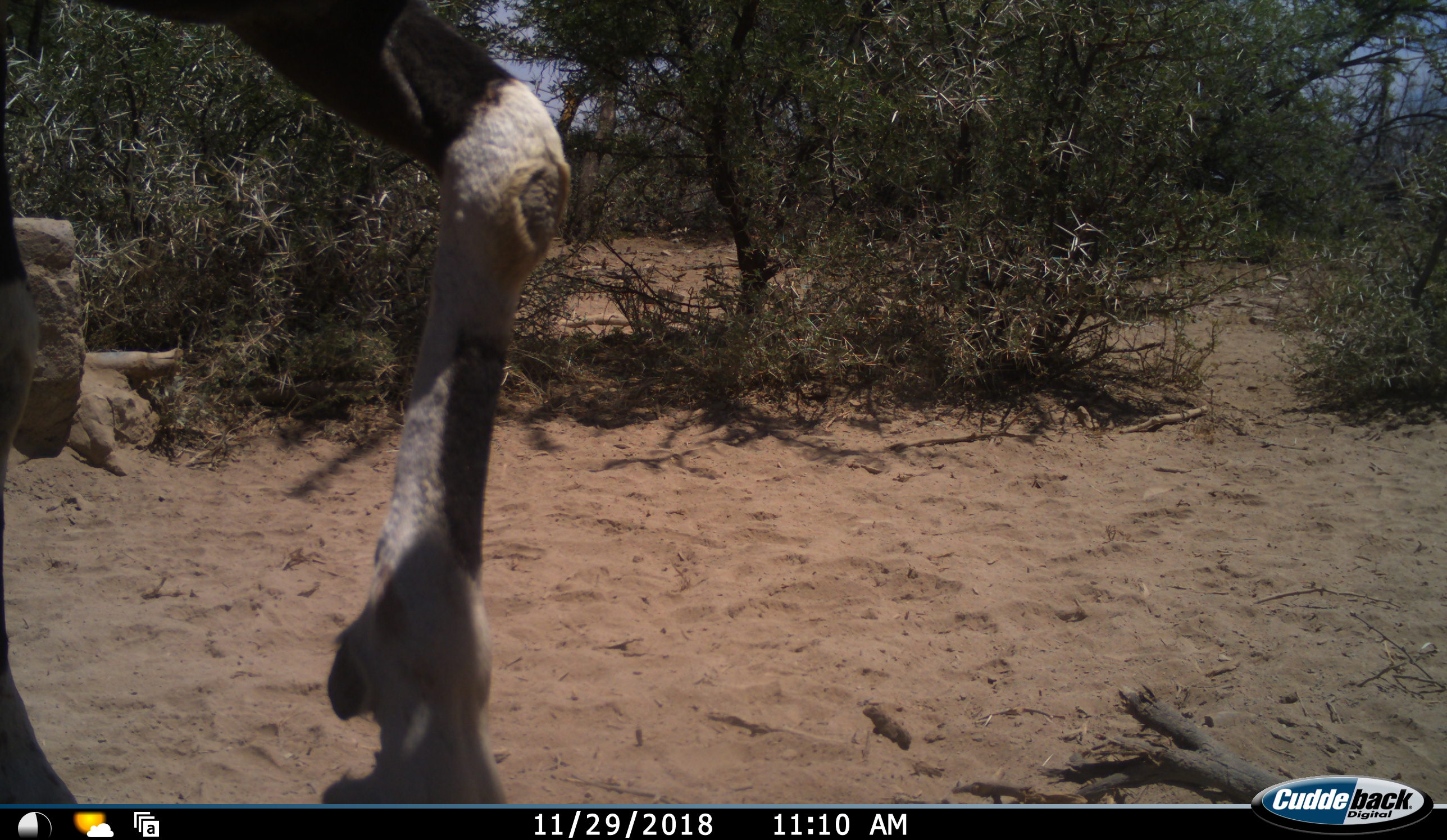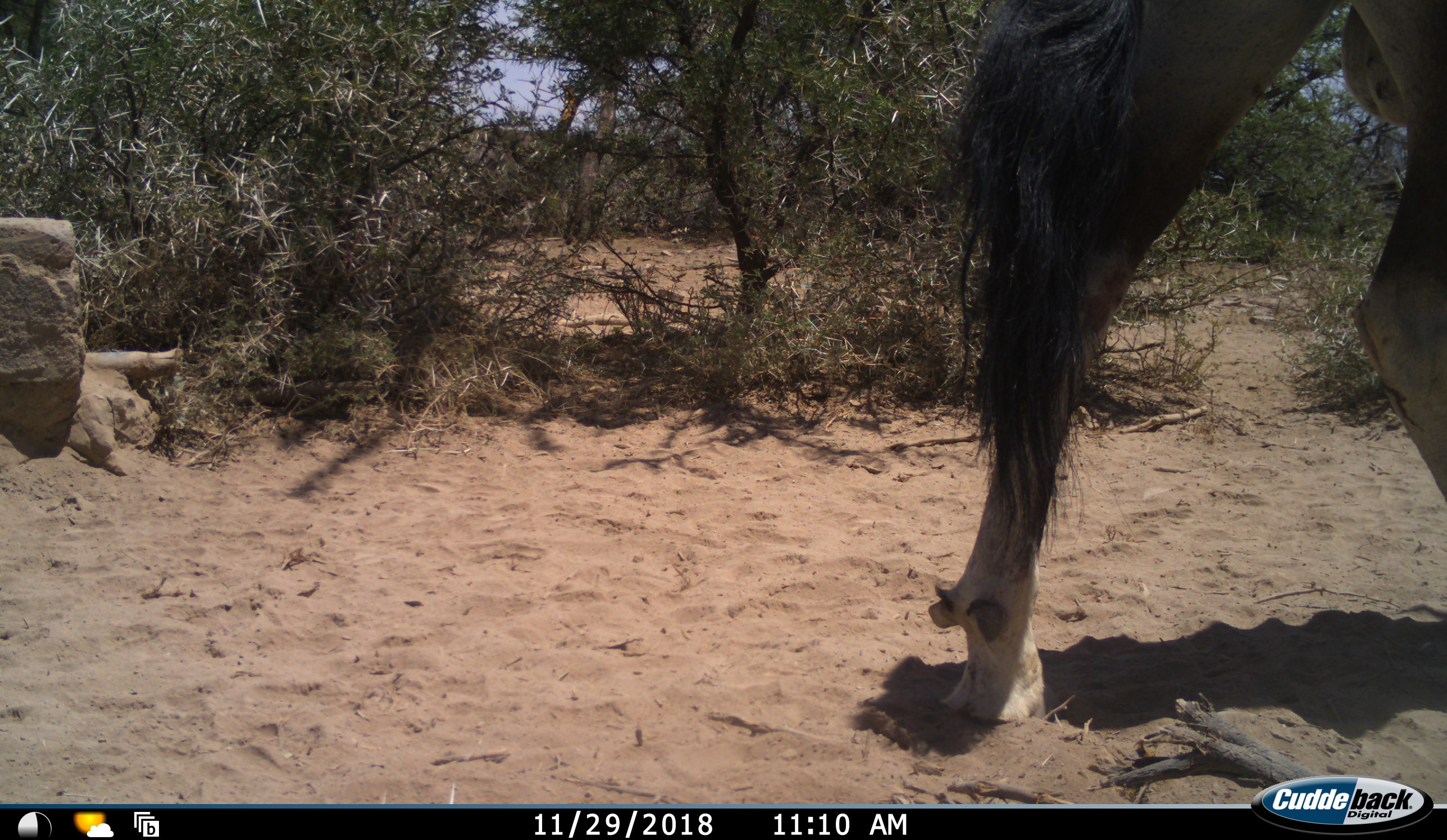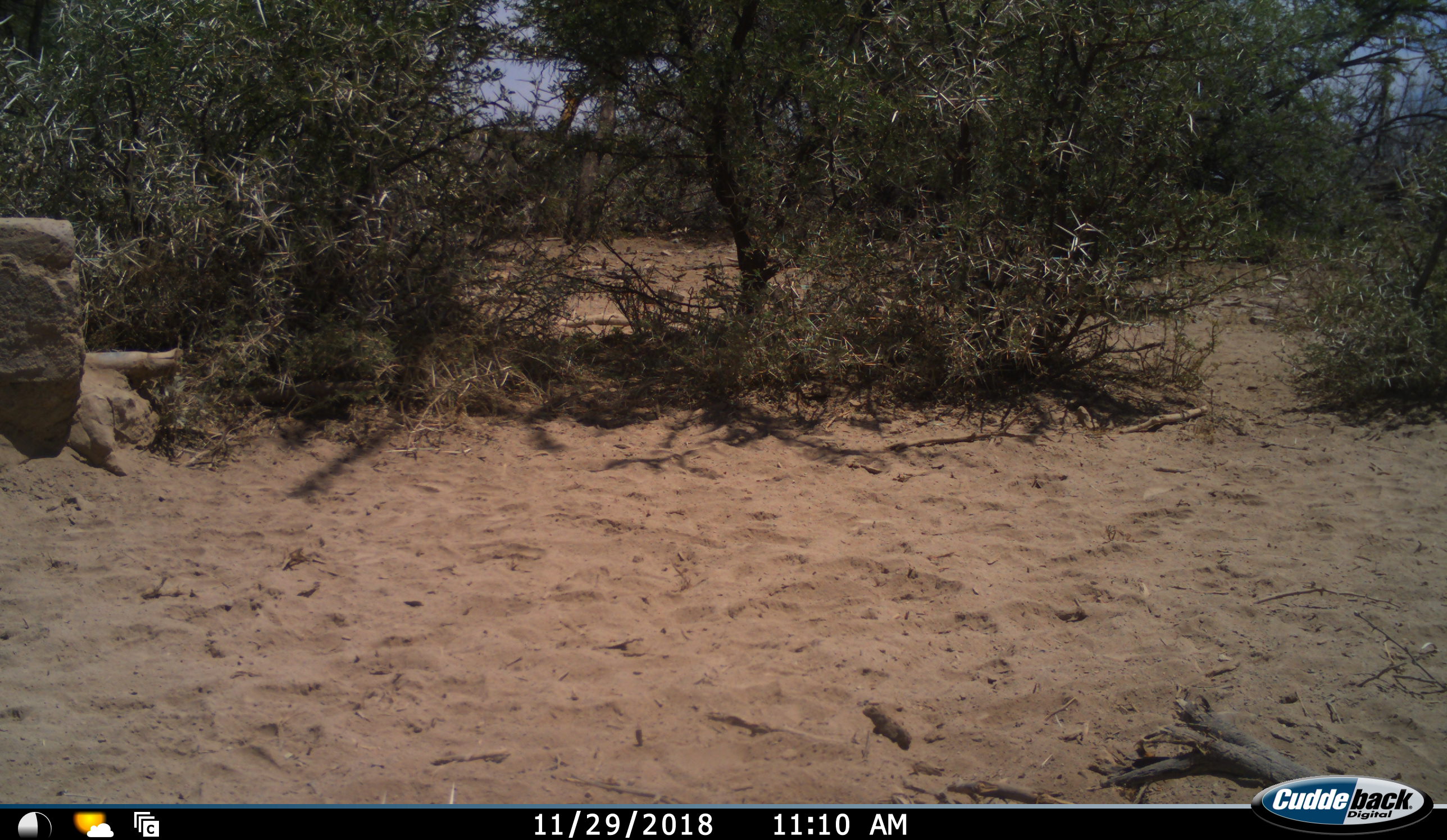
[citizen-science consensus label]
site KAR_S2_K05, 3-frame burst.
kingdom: Animalia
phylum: Chordata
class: Mammalia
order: Artiodactyla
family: Bovidae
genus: Oryx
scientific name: Oryx gazella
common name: gemsbok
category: oryx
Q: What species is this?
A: Oryx (gemsbok) (Oryx gazella).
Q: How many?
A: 1.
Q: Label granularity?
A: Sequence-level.